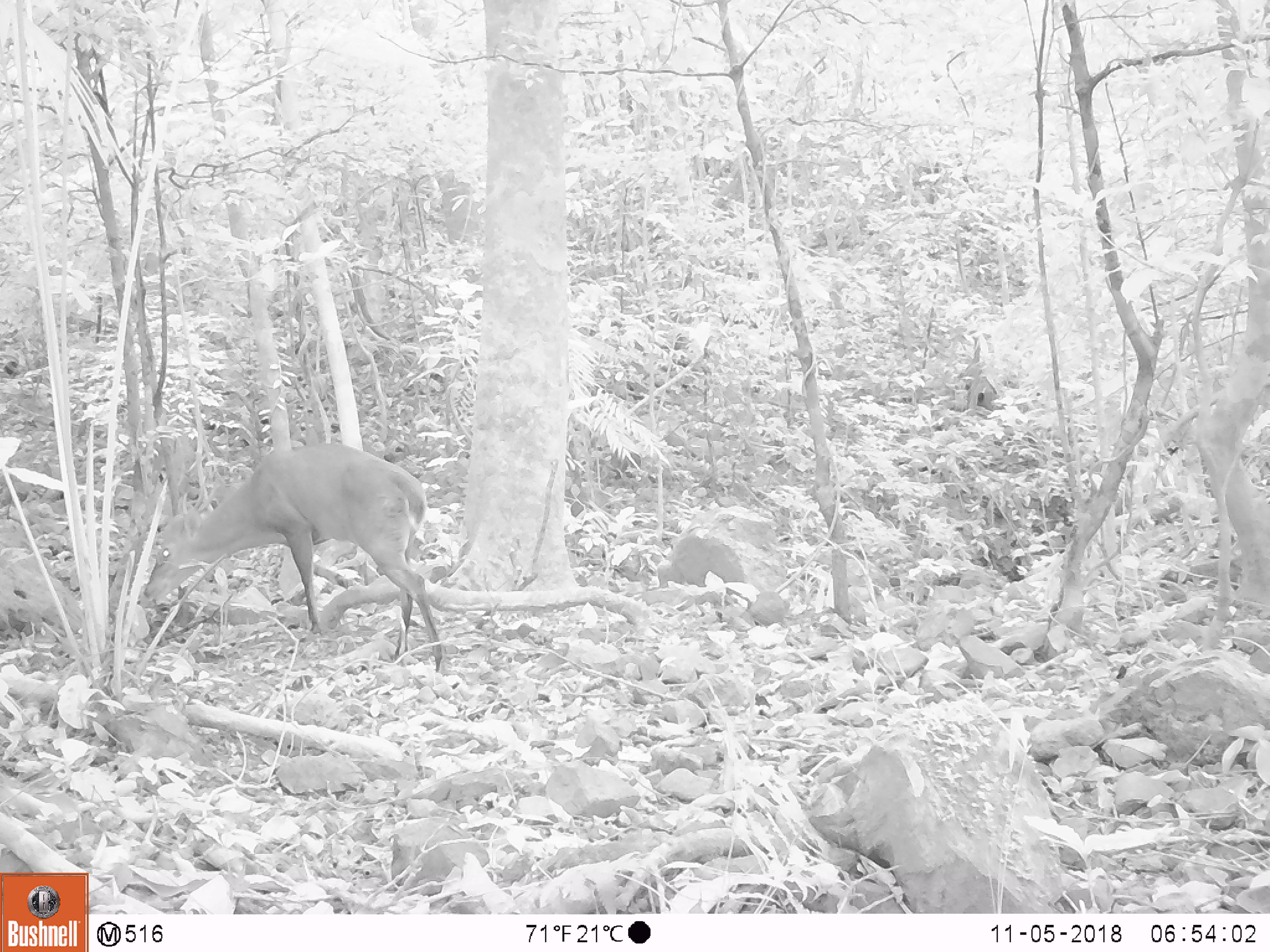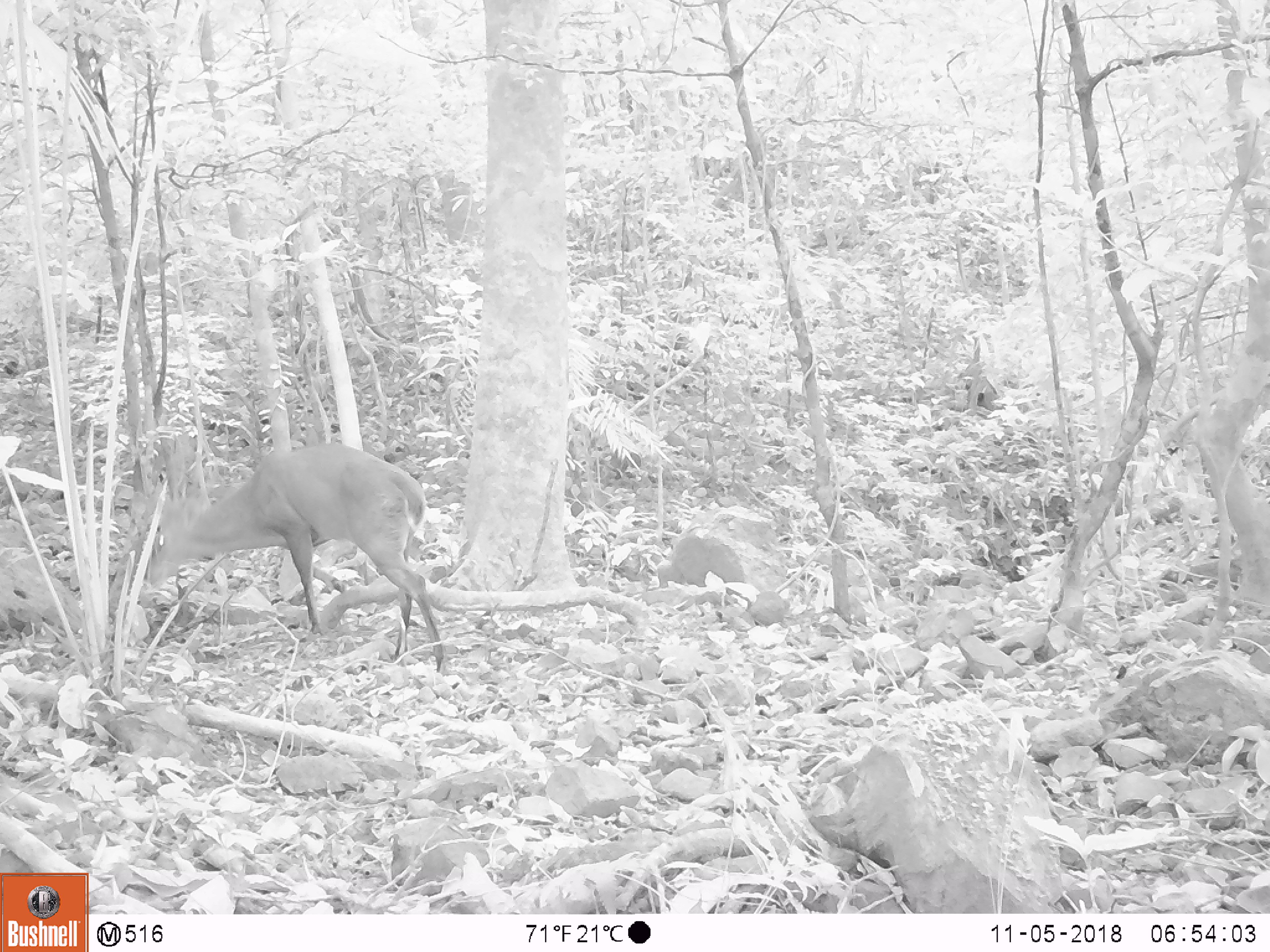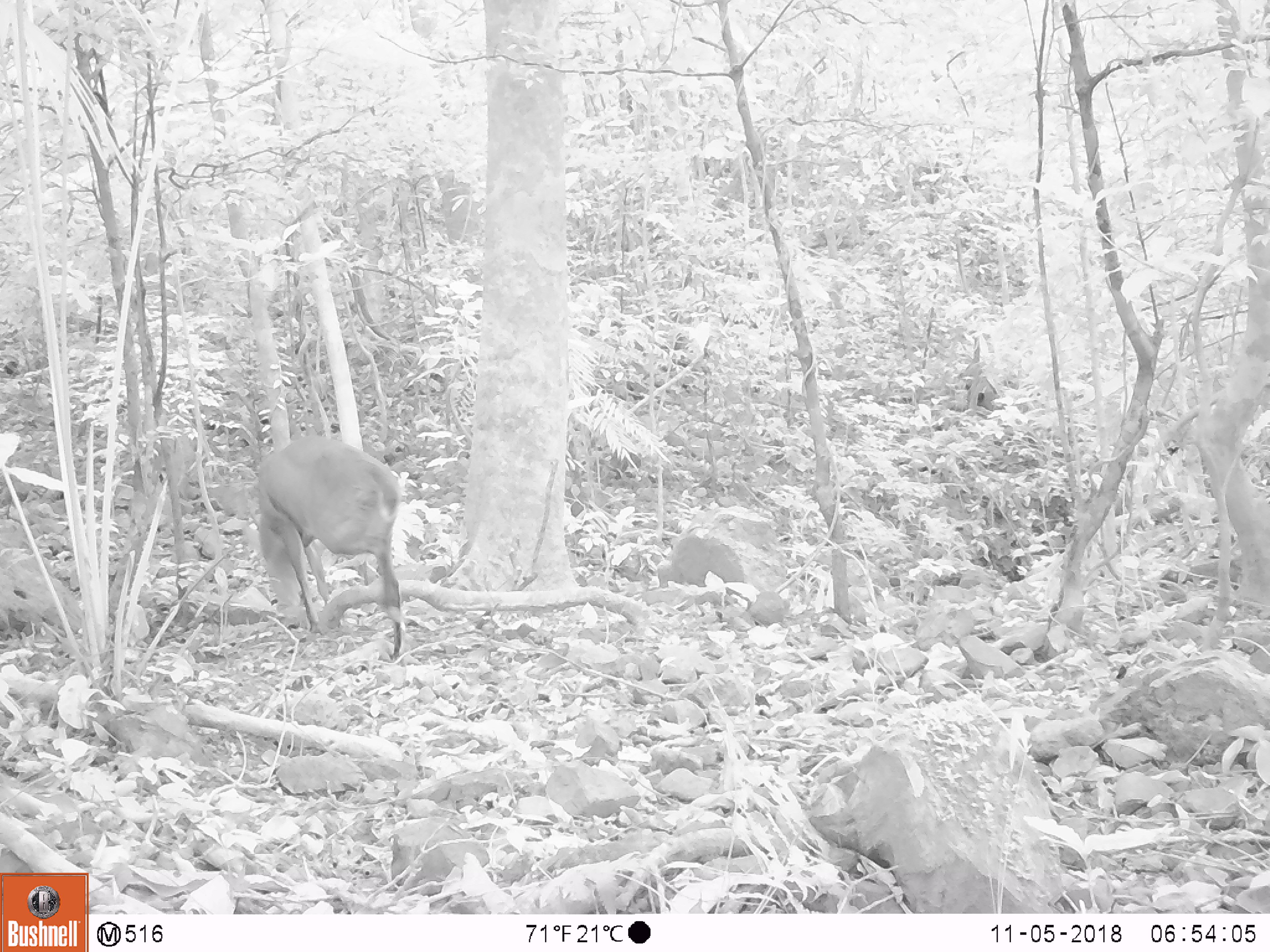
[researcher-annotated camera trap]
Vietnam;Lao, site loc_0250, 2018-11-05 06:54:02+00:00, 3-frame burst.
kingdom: Animalia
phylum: Chordata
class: Mammalia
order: Artiodactyla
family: Cervidae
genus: Muntiacus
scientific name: Muntiacus vuquangensis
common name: large-antlered muntjac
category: large antlered muntjac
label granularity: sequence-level